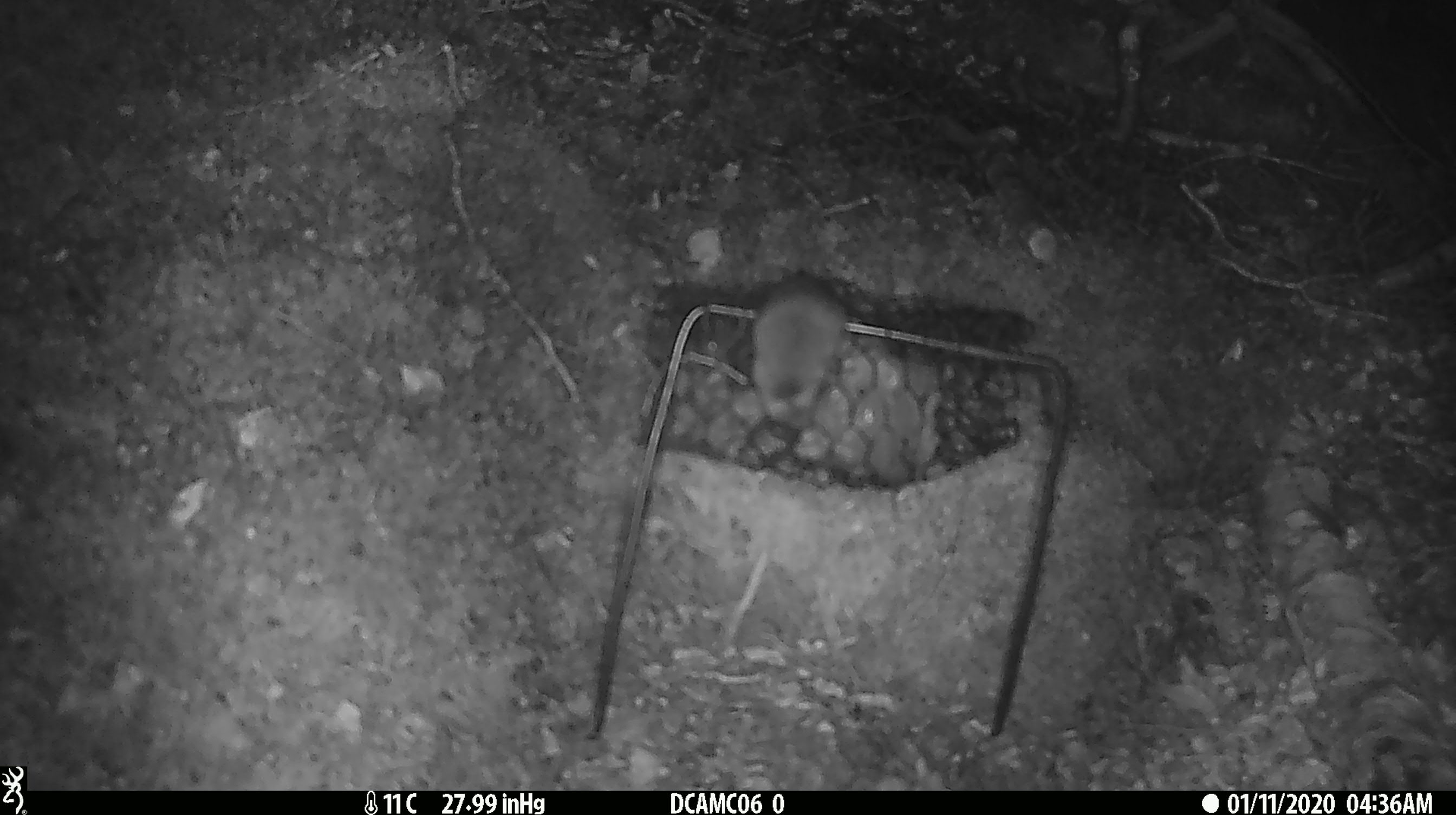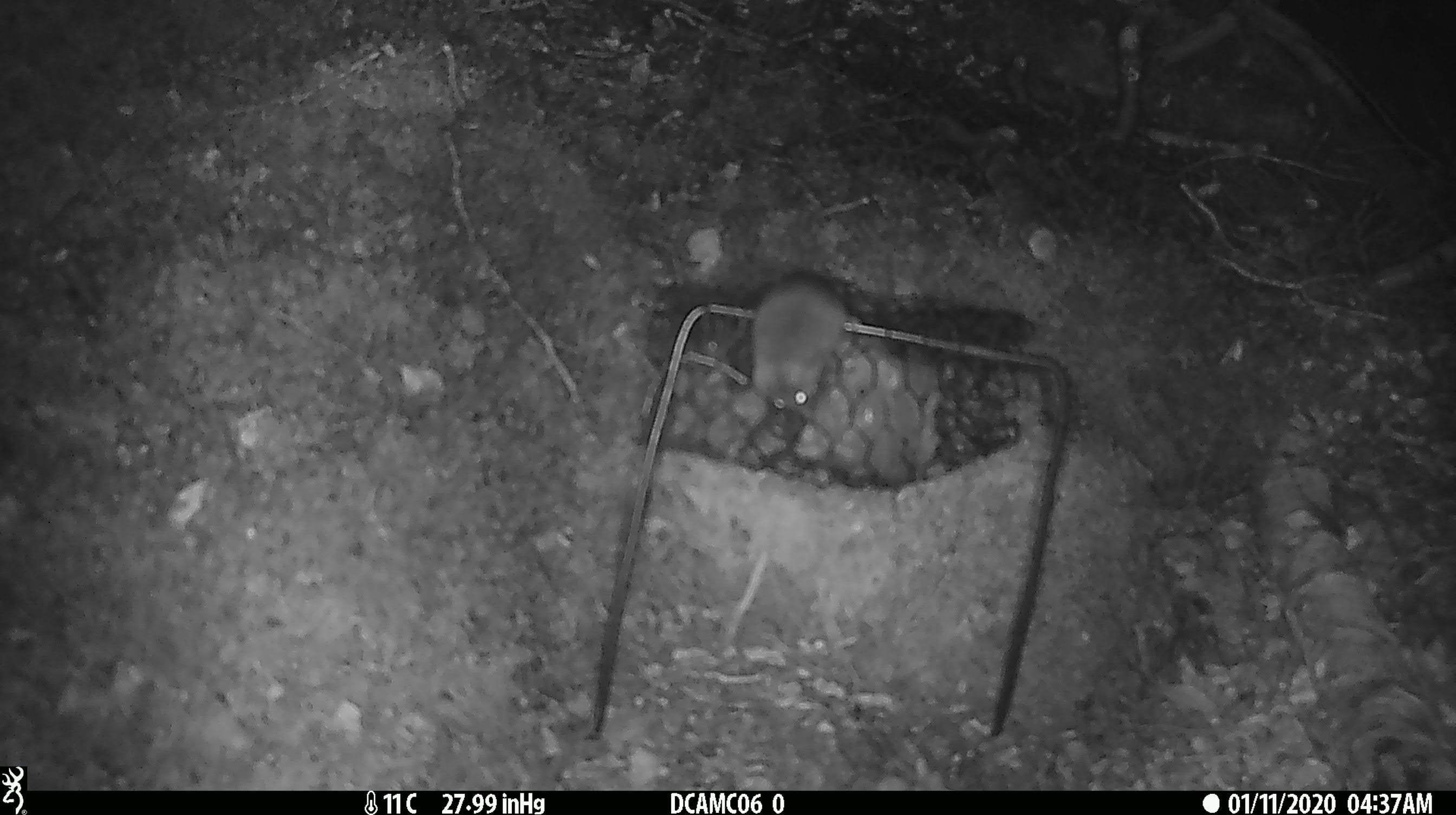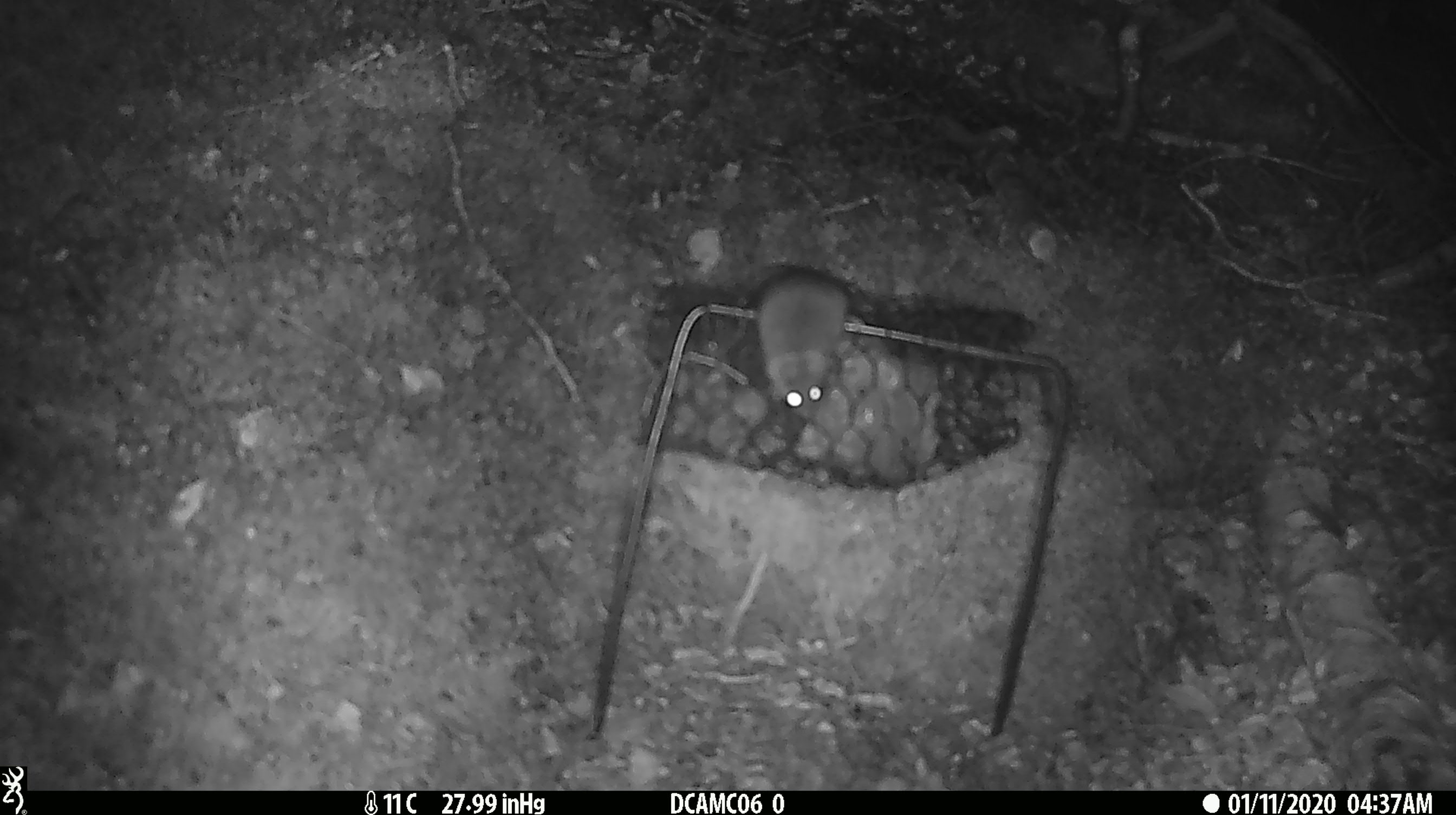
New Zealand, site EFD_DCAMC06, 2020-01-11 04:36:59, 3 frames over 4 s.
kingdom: Animalia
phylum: Chordata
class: Mammalia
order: Rodentia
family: Muridae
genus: Mus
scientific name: Mus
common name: mouse